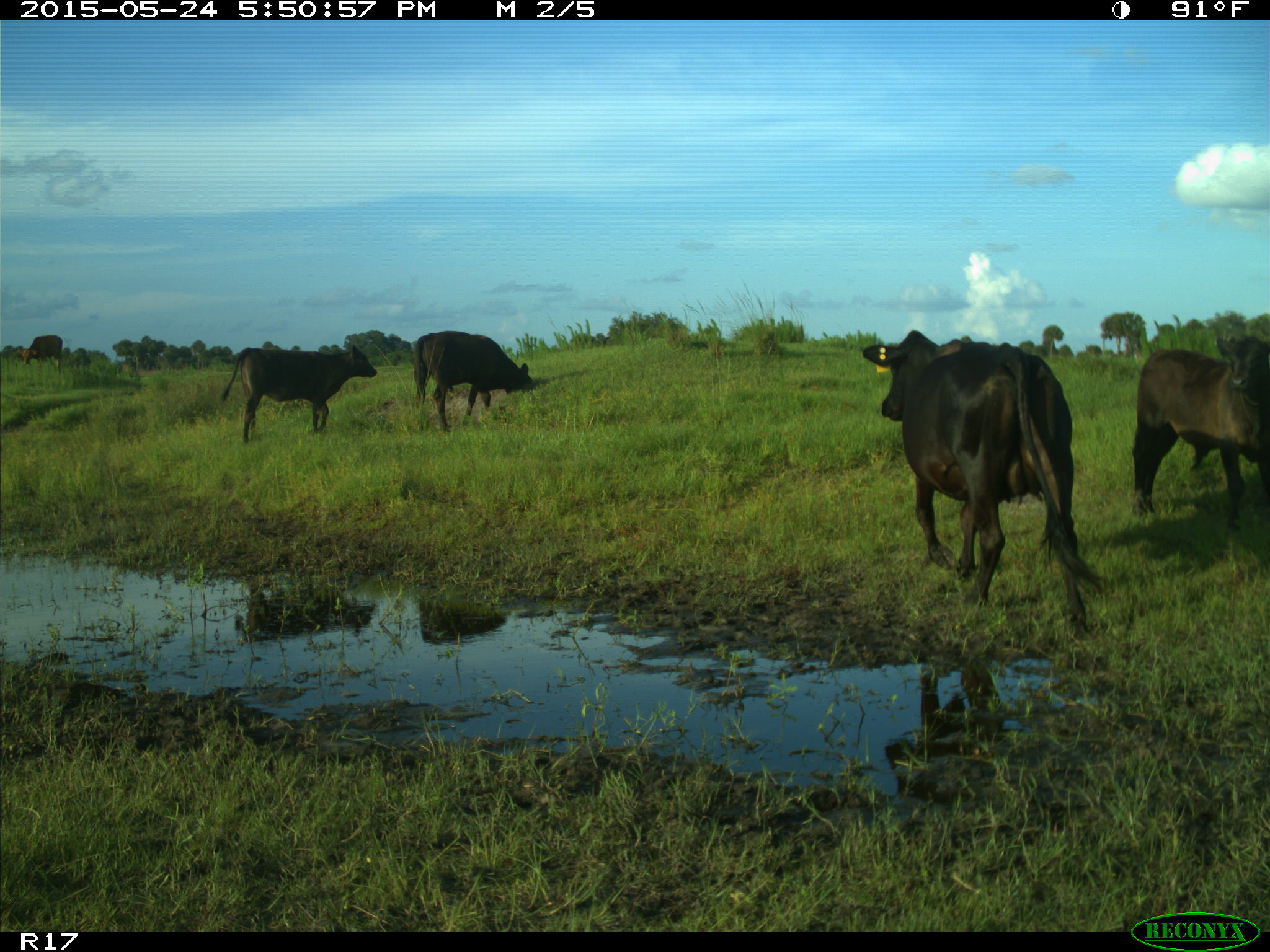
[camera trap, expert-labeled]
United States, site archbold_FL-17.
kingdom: Animalia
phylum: Chordata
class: Mammalia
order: Artiodactyla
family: Bovidae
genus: Bos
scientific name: Bos taurus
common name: domestic cow